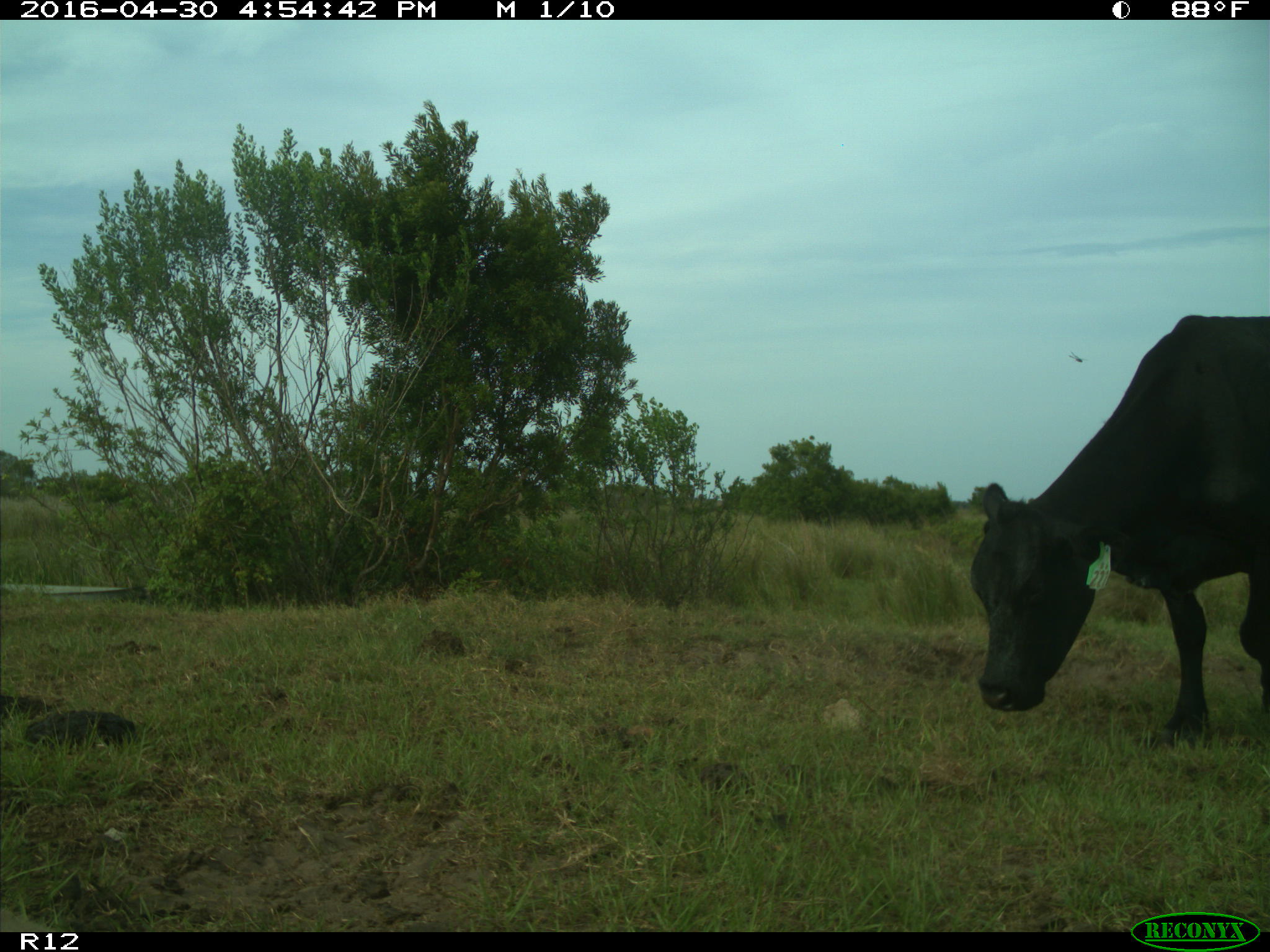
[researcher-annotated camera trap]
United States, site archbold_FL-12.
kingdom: Animalia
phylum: Chordata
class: Mammalia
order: Artiodactyla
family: Bovidae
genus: Bos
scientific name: Bos taurus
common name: domestic cow